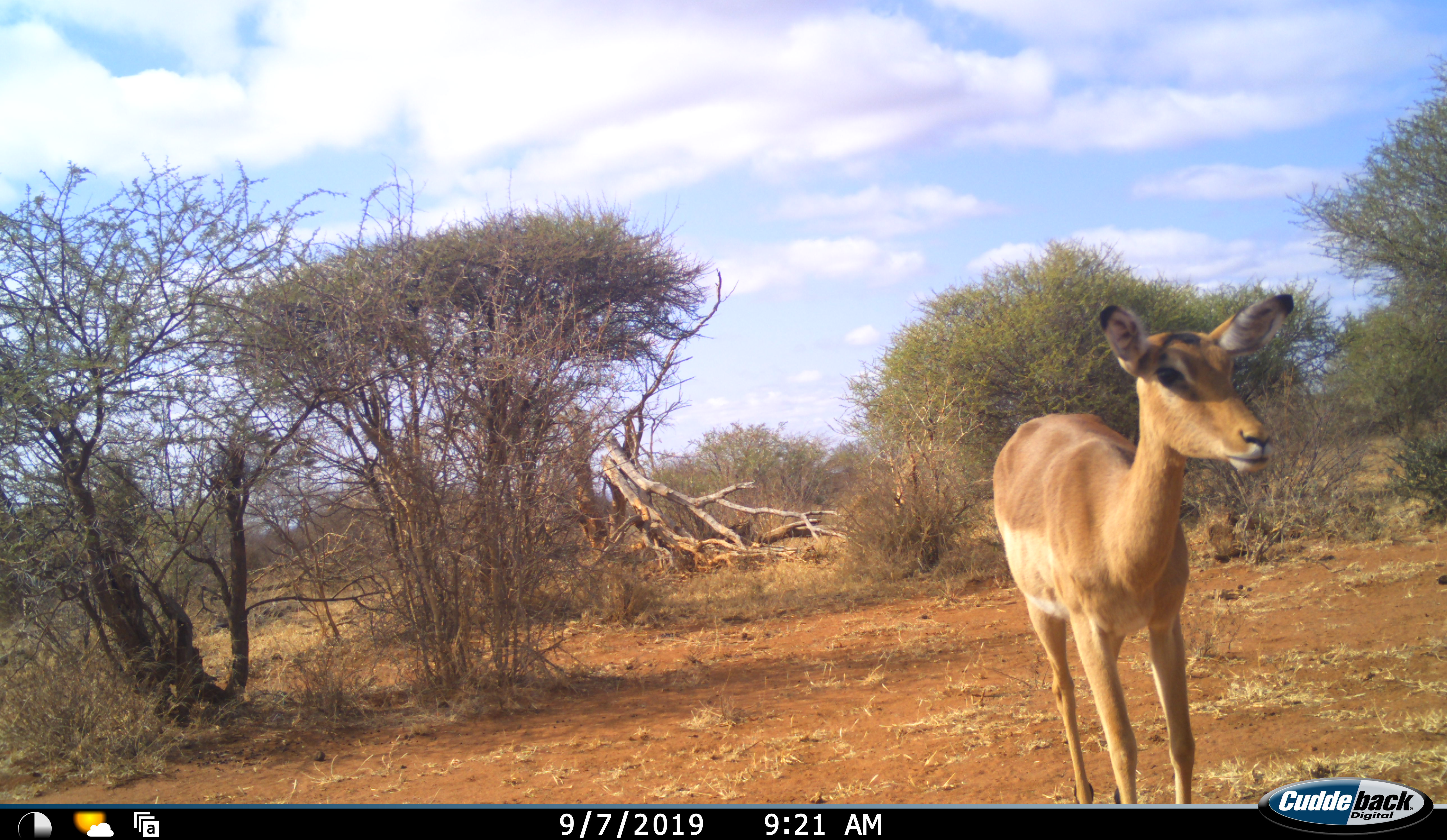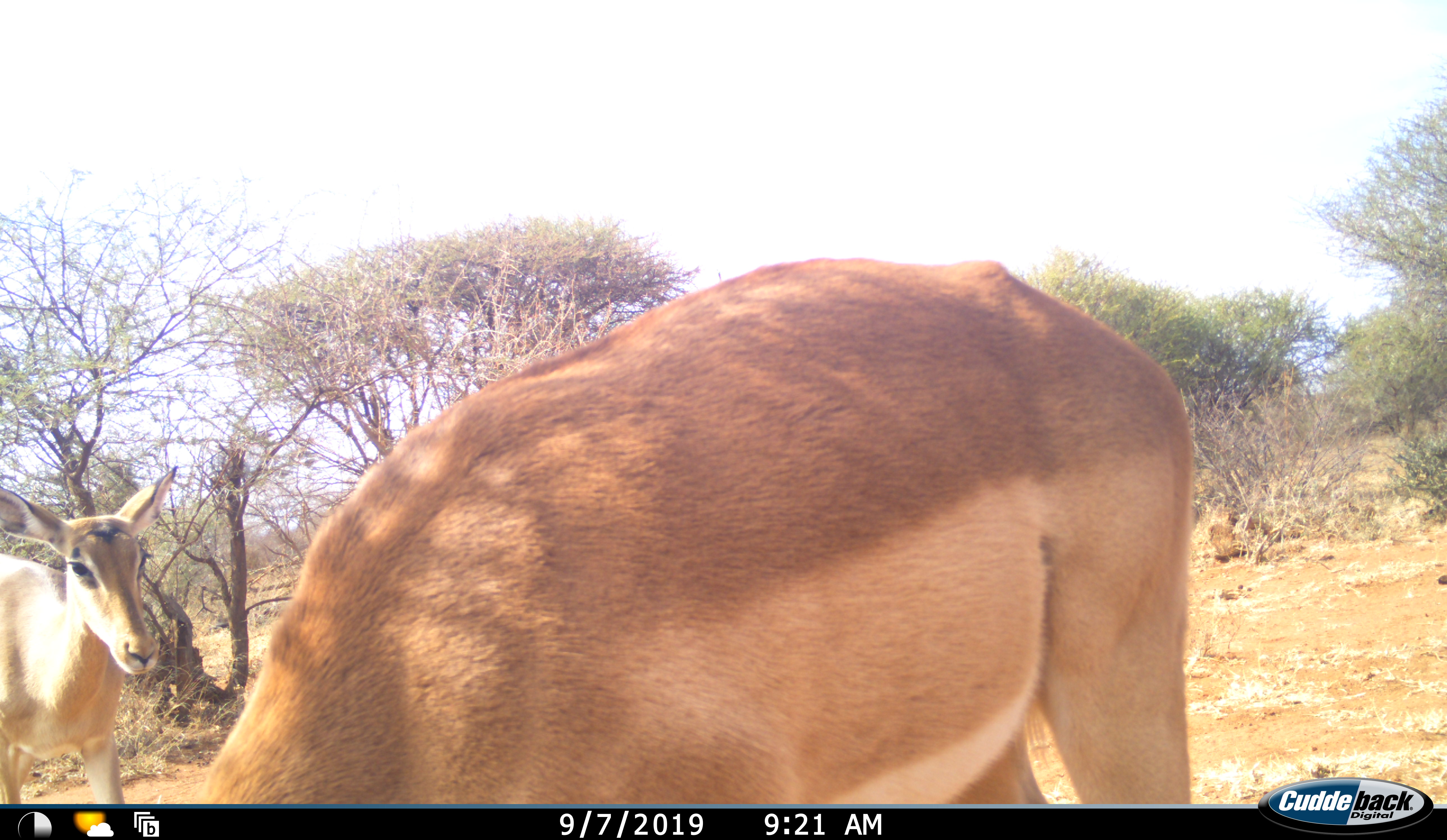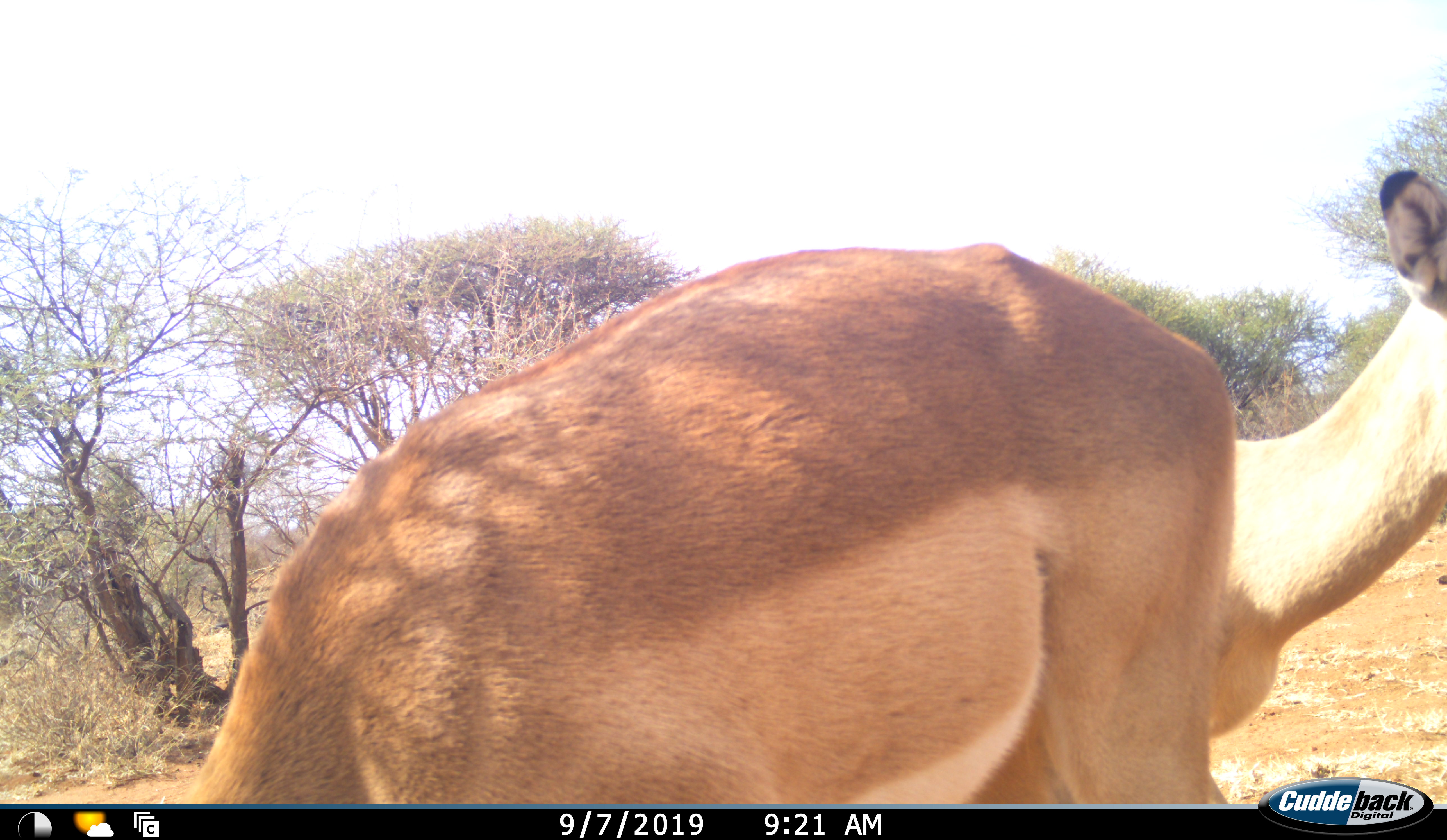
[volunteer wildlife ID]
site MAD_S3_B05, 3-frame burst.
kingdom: Animalia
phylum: Chordata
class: Mammalia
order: Artiodactyla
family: Bovidae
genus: Aepyceros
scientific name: Aepyceros melampus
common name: impala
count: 2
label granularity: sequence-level